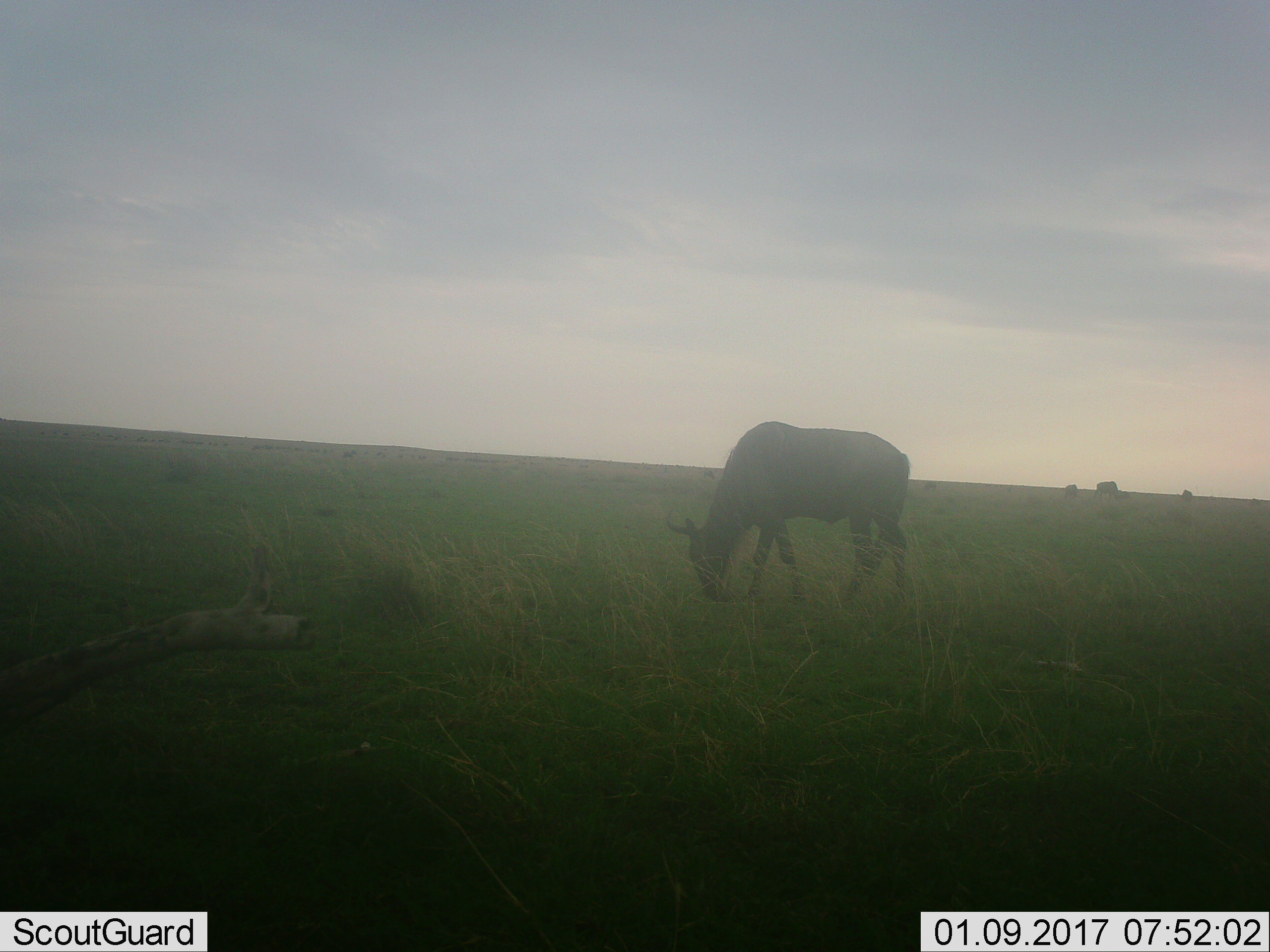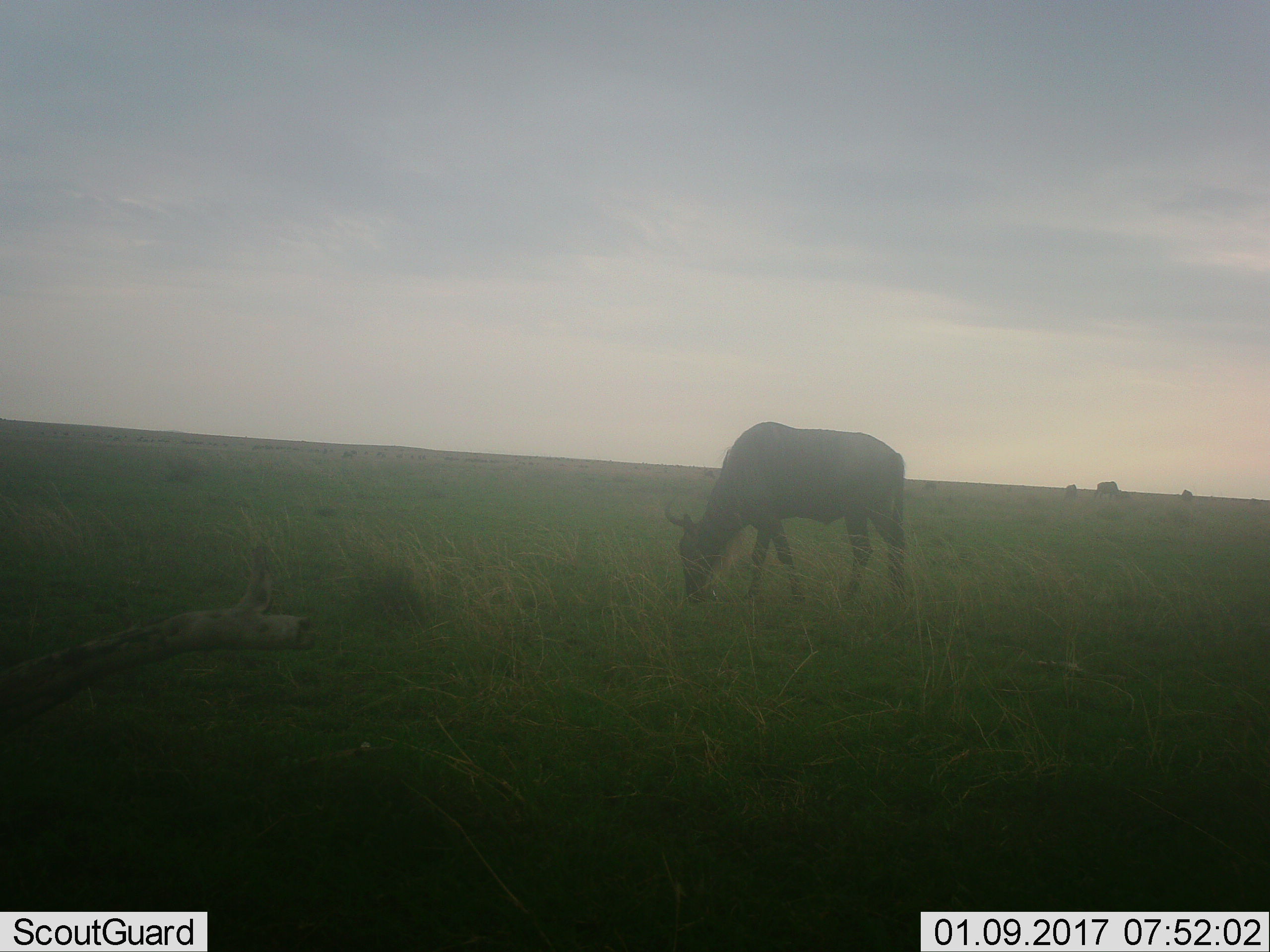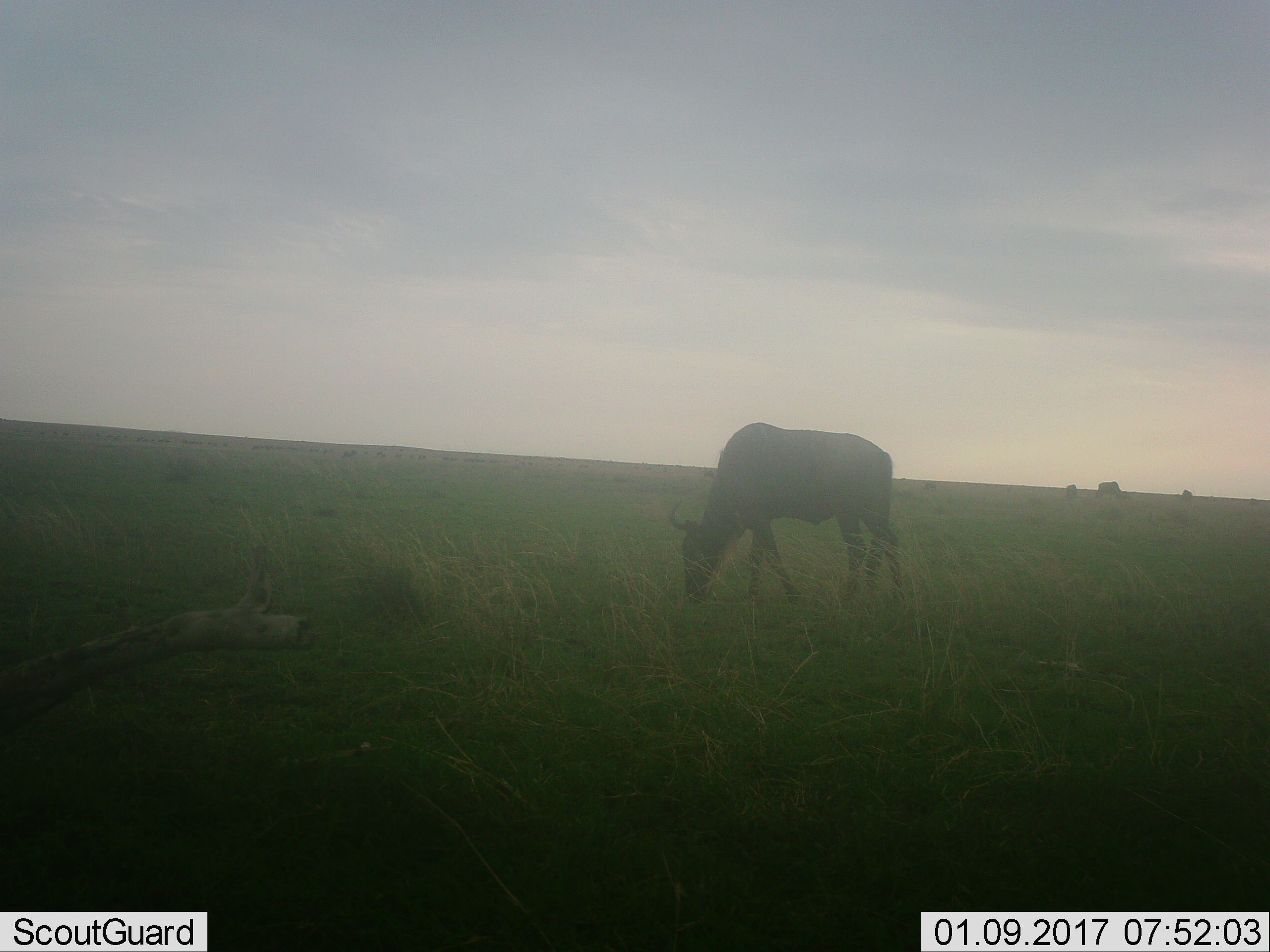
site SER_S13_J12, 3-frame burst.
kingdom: Animalia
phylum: Chordata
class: Mammalia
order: Artiodactyla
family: Bovidae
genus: Connochaetes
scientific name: Connochaetes taurinus taurinus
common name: blue wildebeest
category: wildebeestblue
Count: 2.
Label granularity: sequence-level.